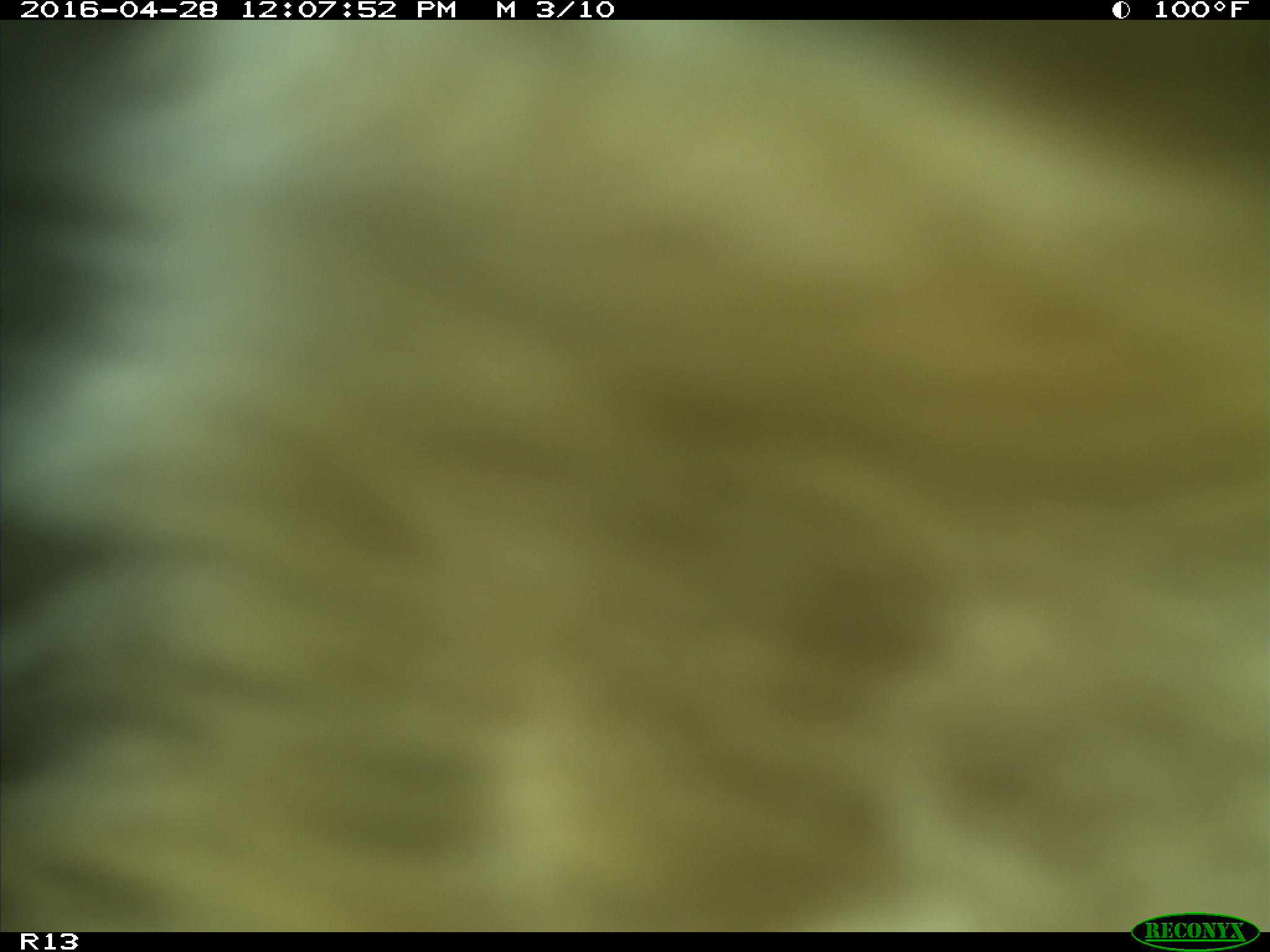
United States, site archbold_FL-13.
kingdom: Animalia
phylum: Chordata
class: Mammalia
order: Artiodactyla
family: Bovidae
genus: Bos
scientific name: Bos taurus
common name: domestic cow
Bos taurus (domestic cow).